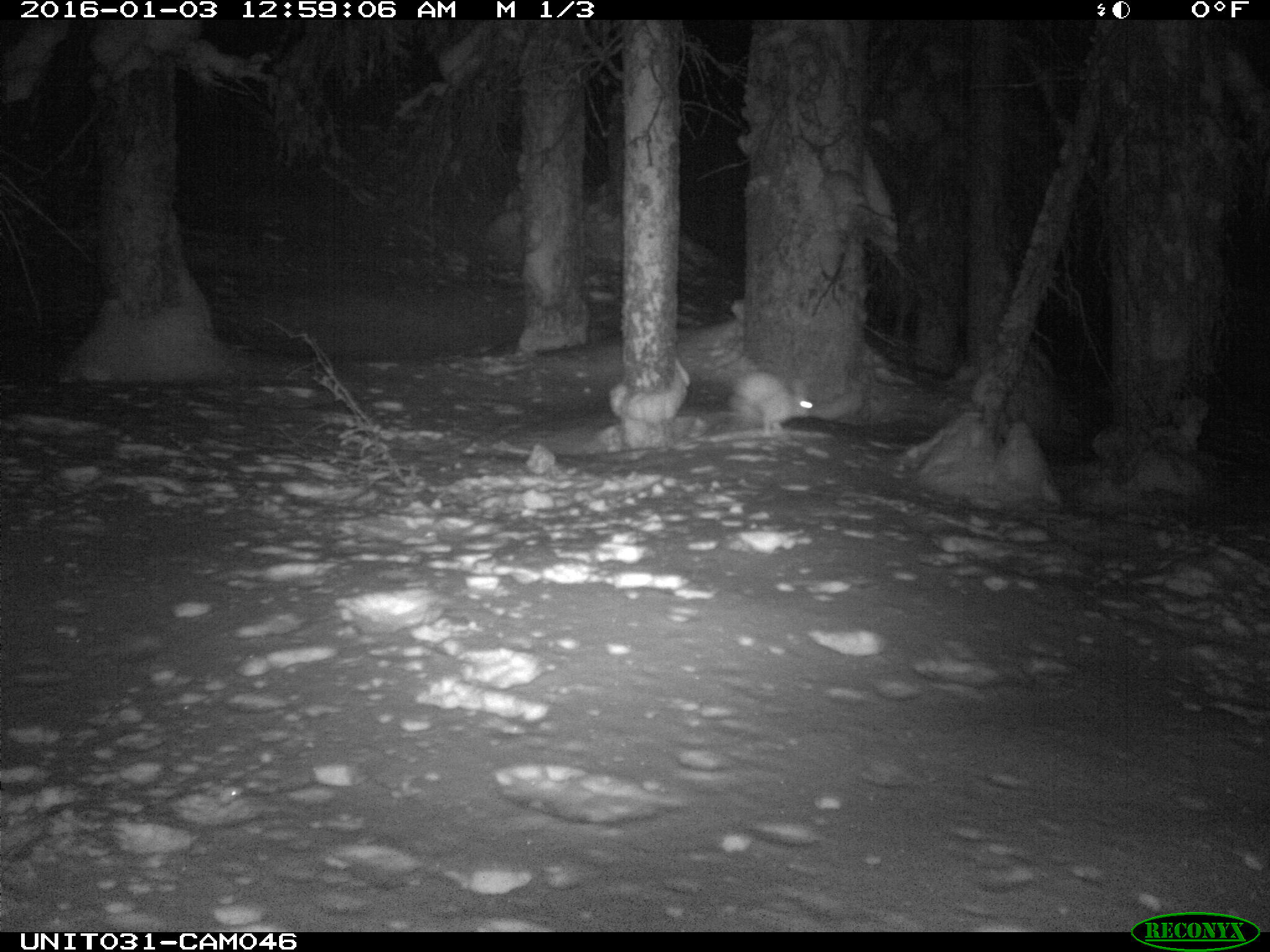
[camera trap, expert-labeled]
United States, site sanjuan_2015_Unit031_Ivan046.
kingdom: Animalia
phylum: Chordata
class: Mammalia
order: Lagomorpha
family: Leporidae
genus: Lepus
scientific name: Lepus americanus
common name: snowshoe hare